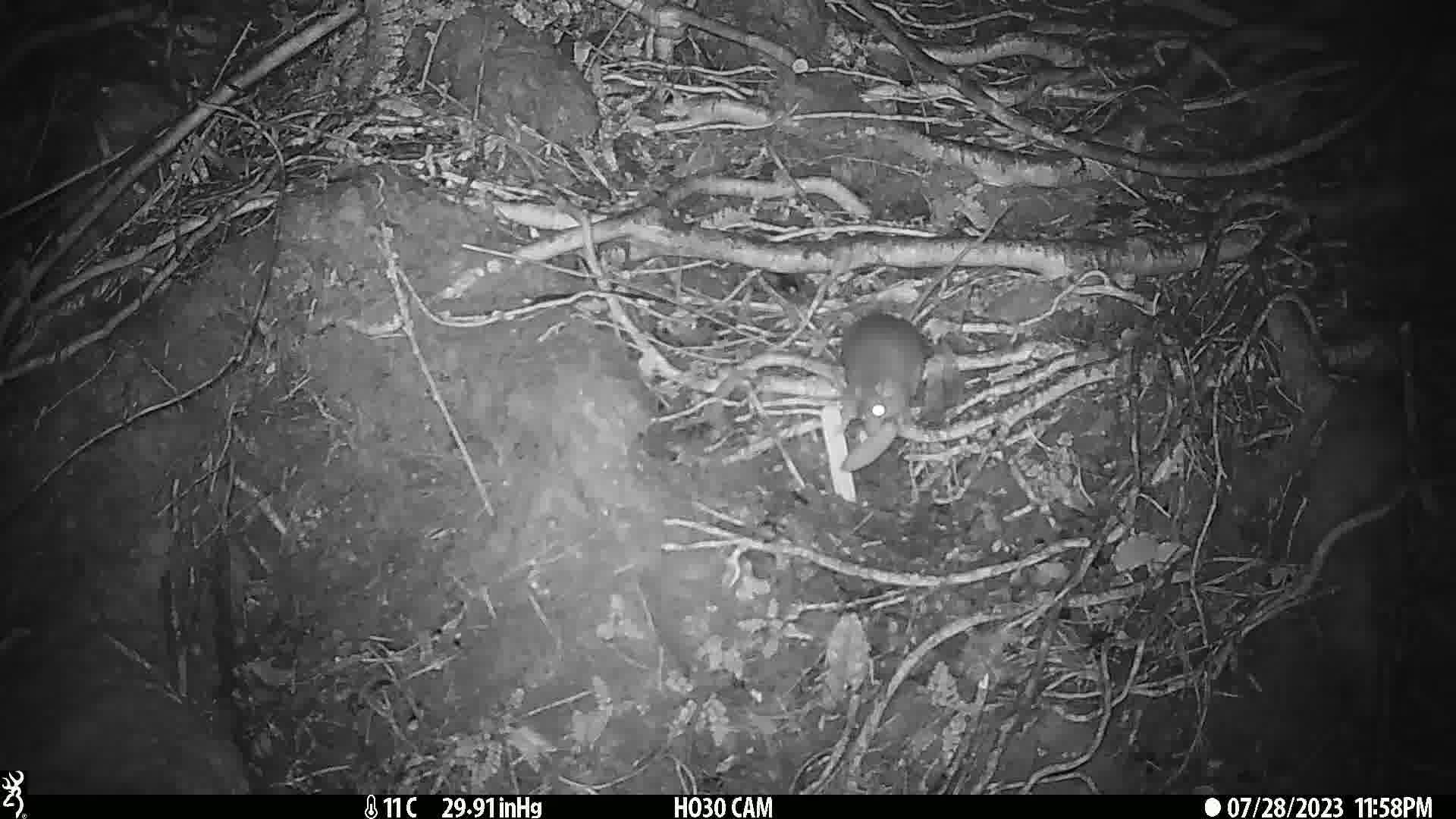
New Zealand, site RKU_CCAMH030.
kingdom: Animalia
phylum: Chordata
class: Mammalia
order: Rodentia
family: Muridae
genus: Rattus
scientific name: Rattus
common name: rat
Rat (Rattus).